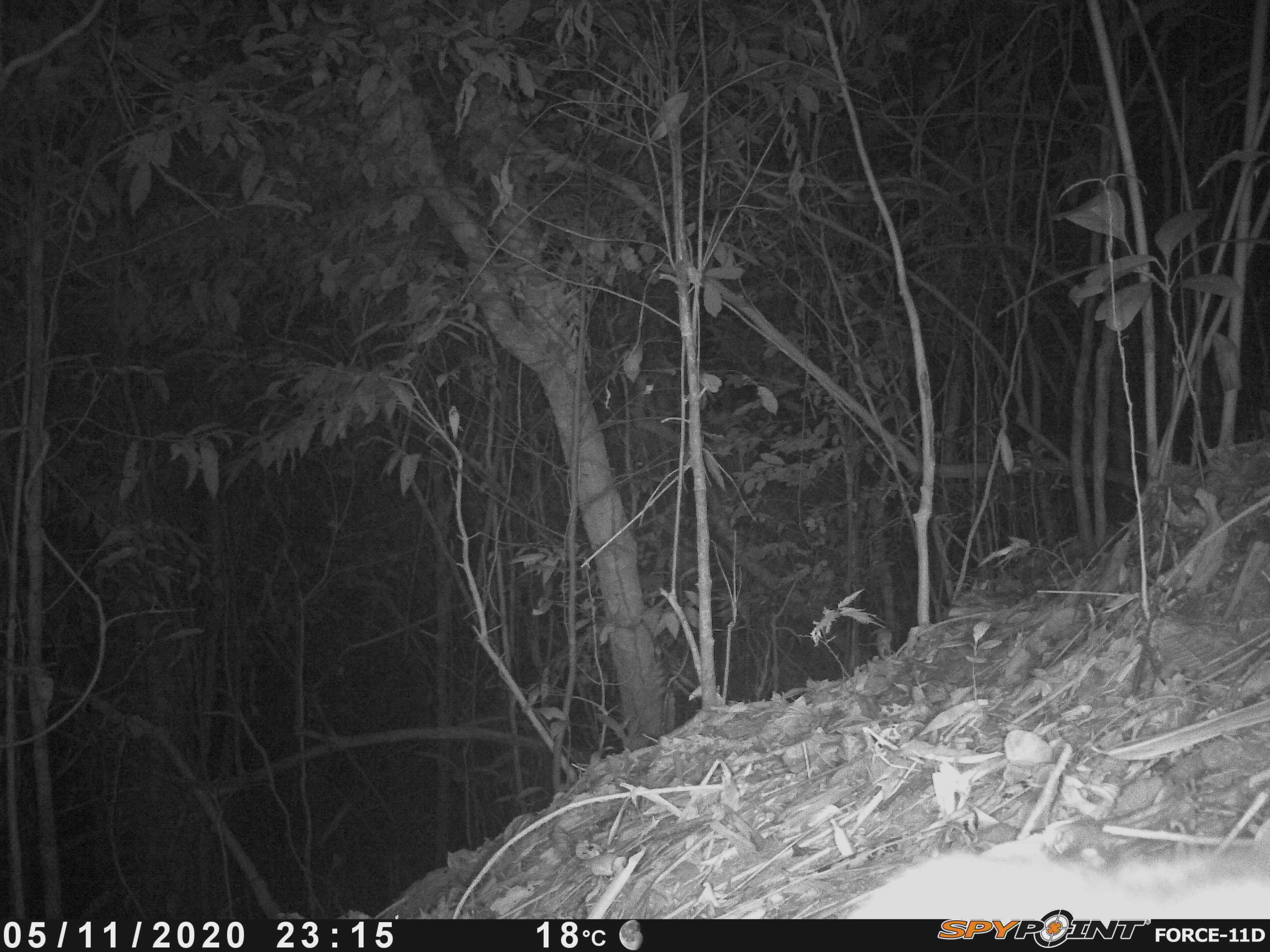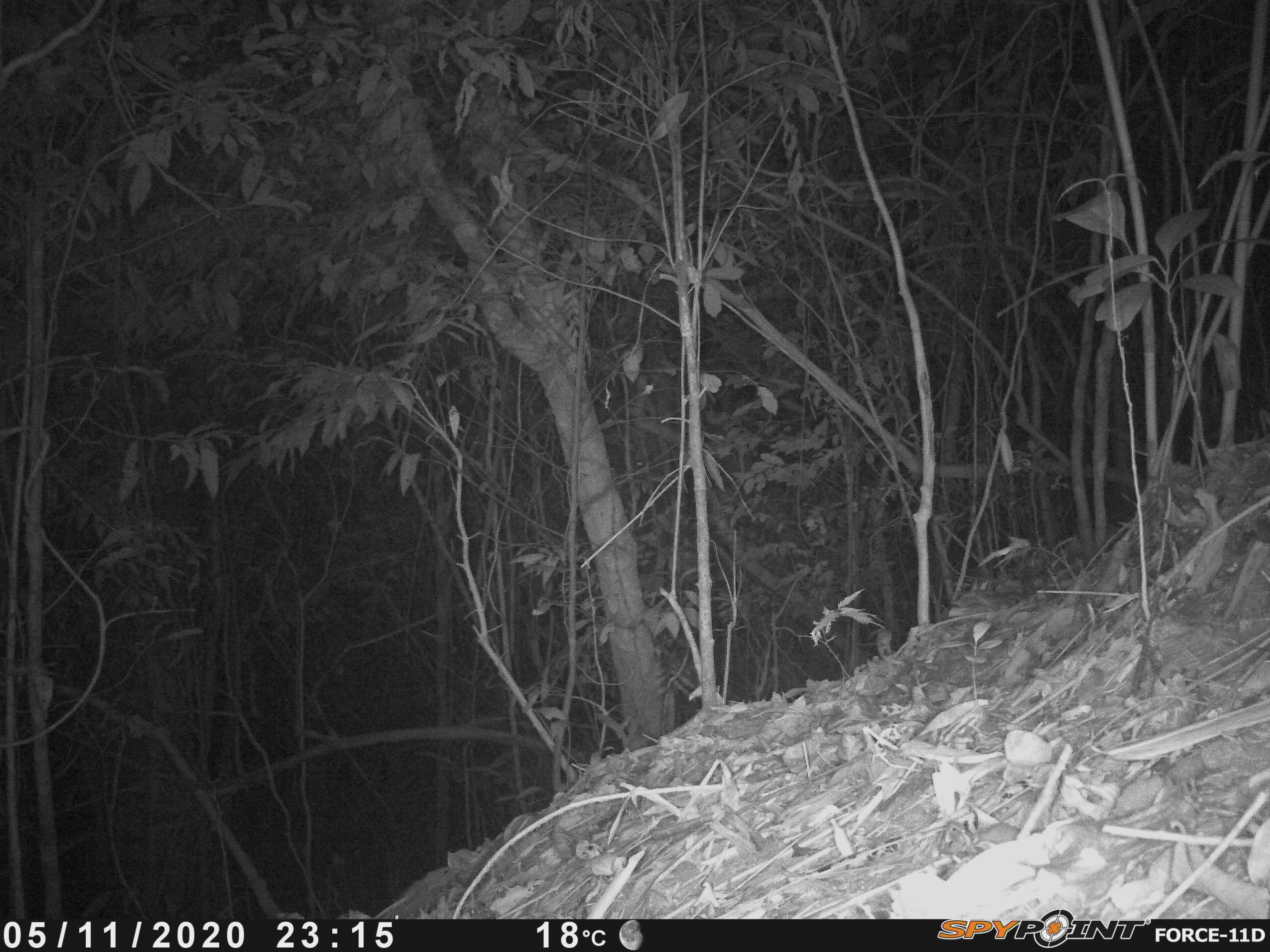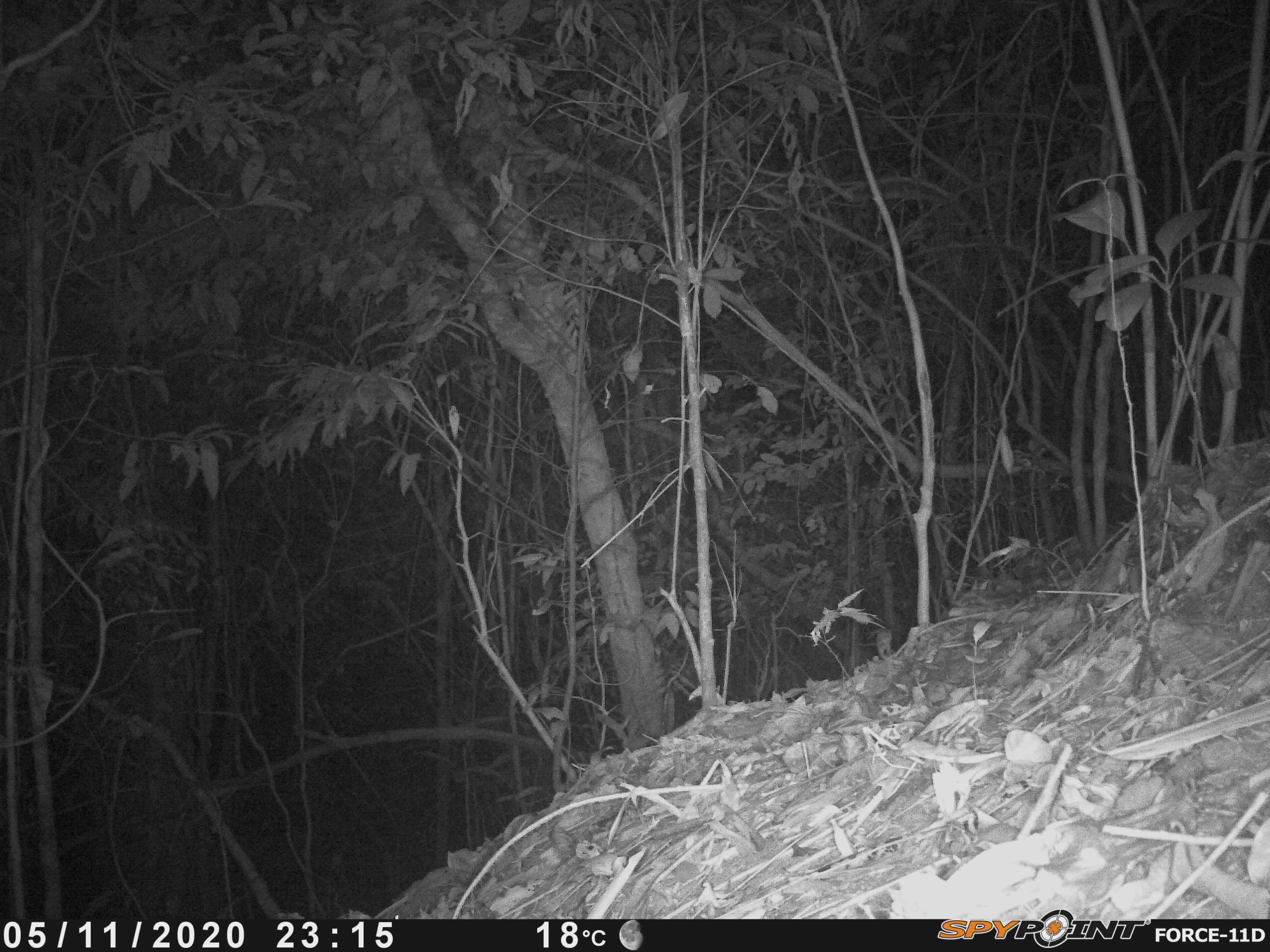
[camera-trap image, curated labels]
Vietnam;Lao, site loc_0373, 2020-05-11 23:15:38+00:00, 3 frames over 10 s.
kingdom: Animalia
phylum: Chordata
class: Mammalia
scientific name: Mammalia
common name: mammal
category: unidentified small mammal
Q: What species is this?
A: Unidentified small mammal (mammal) (Mammalia).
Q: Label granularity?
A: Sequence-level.